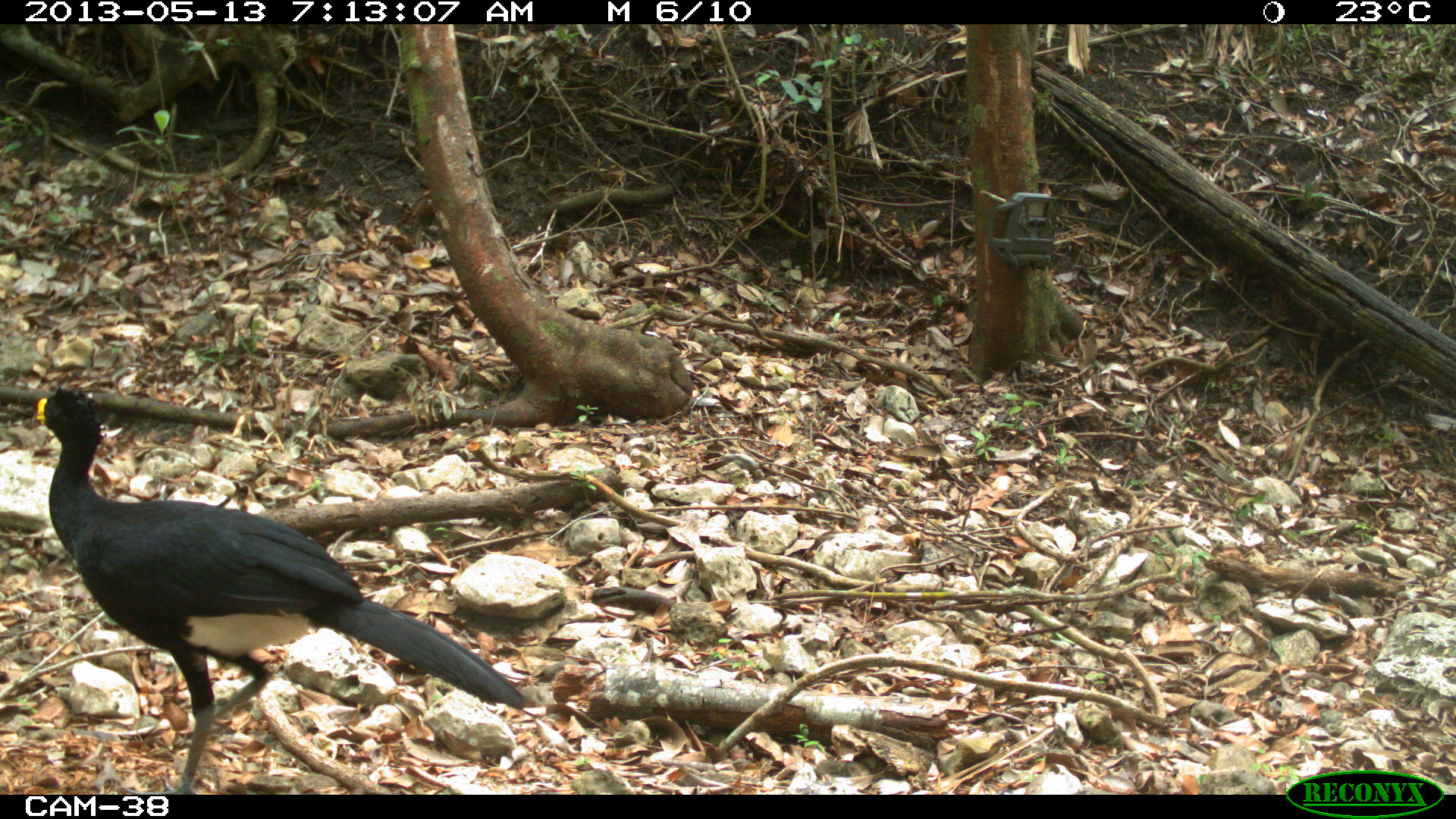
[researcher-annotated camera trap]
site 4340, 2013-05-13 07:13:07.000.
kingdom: Animalia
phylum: Chordata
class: Aves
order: Galliformes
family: Cracidae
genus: Crax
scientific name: Crax rubra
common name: great curassow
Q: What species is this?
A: Crax rubra (great curassow).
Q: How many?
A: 1.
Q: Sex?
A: Male.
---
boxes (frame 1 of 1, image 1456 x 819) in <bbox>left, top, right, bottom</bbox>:
crax rubra: <bbox>32, 383, 528, 793</bbox>